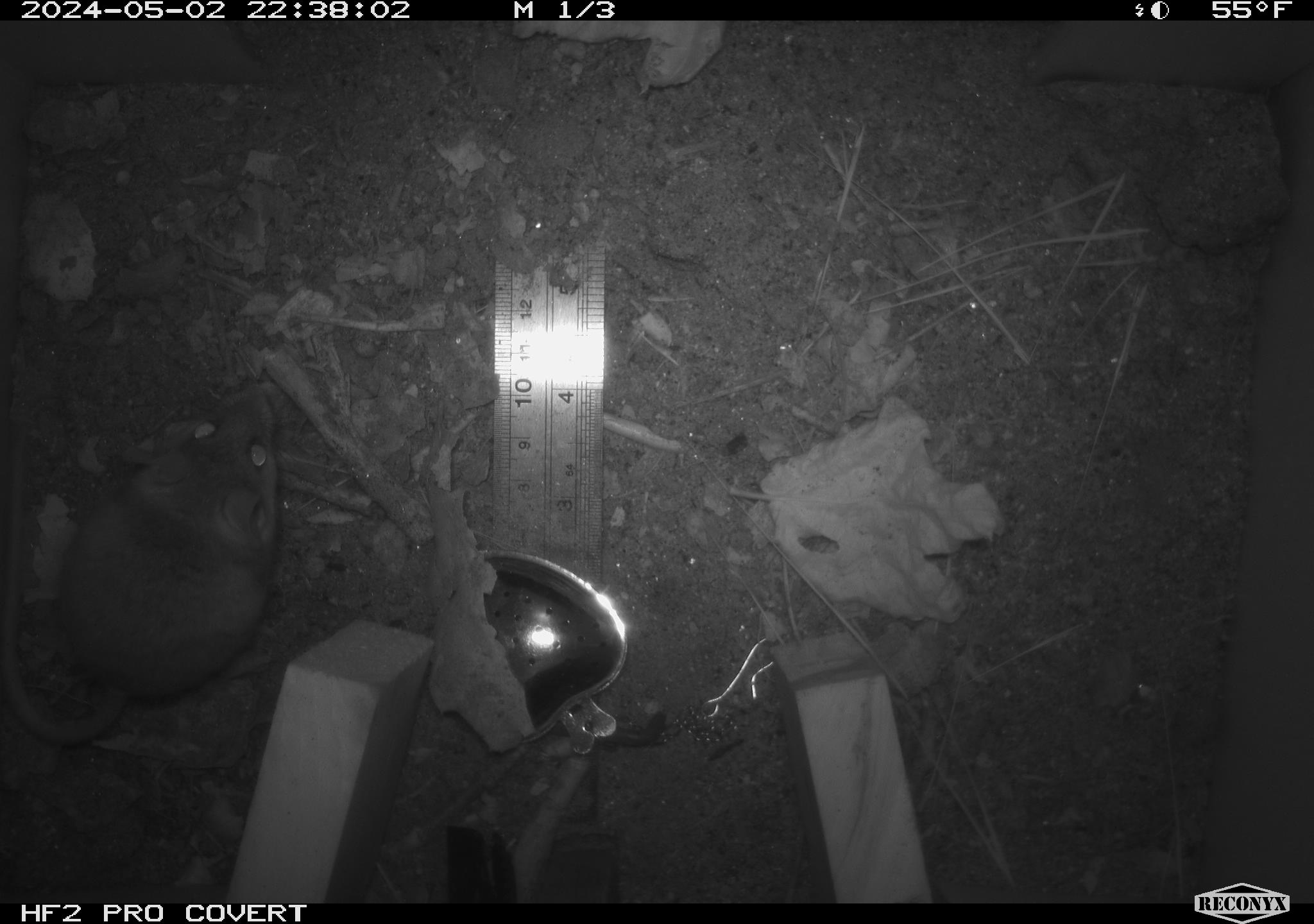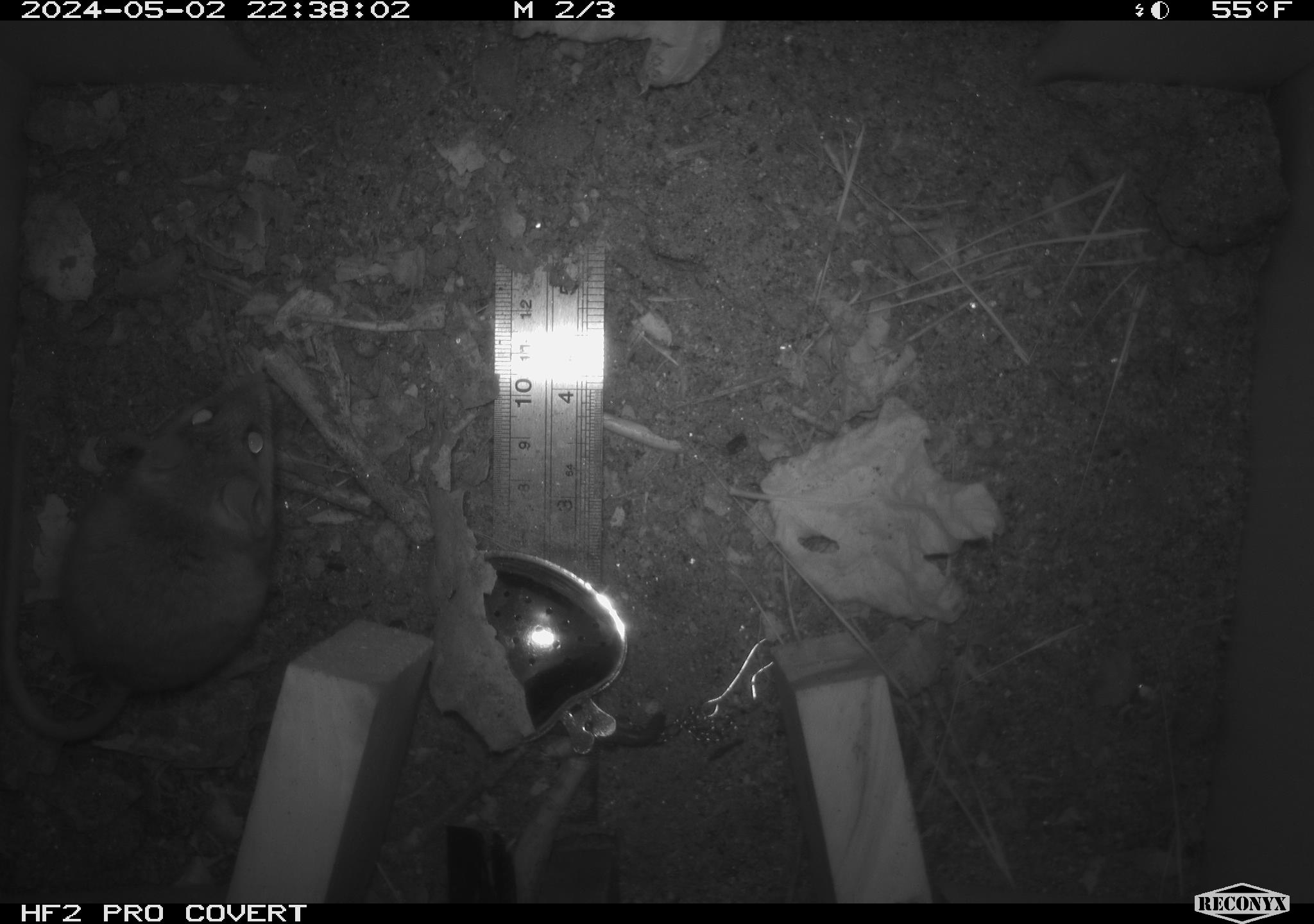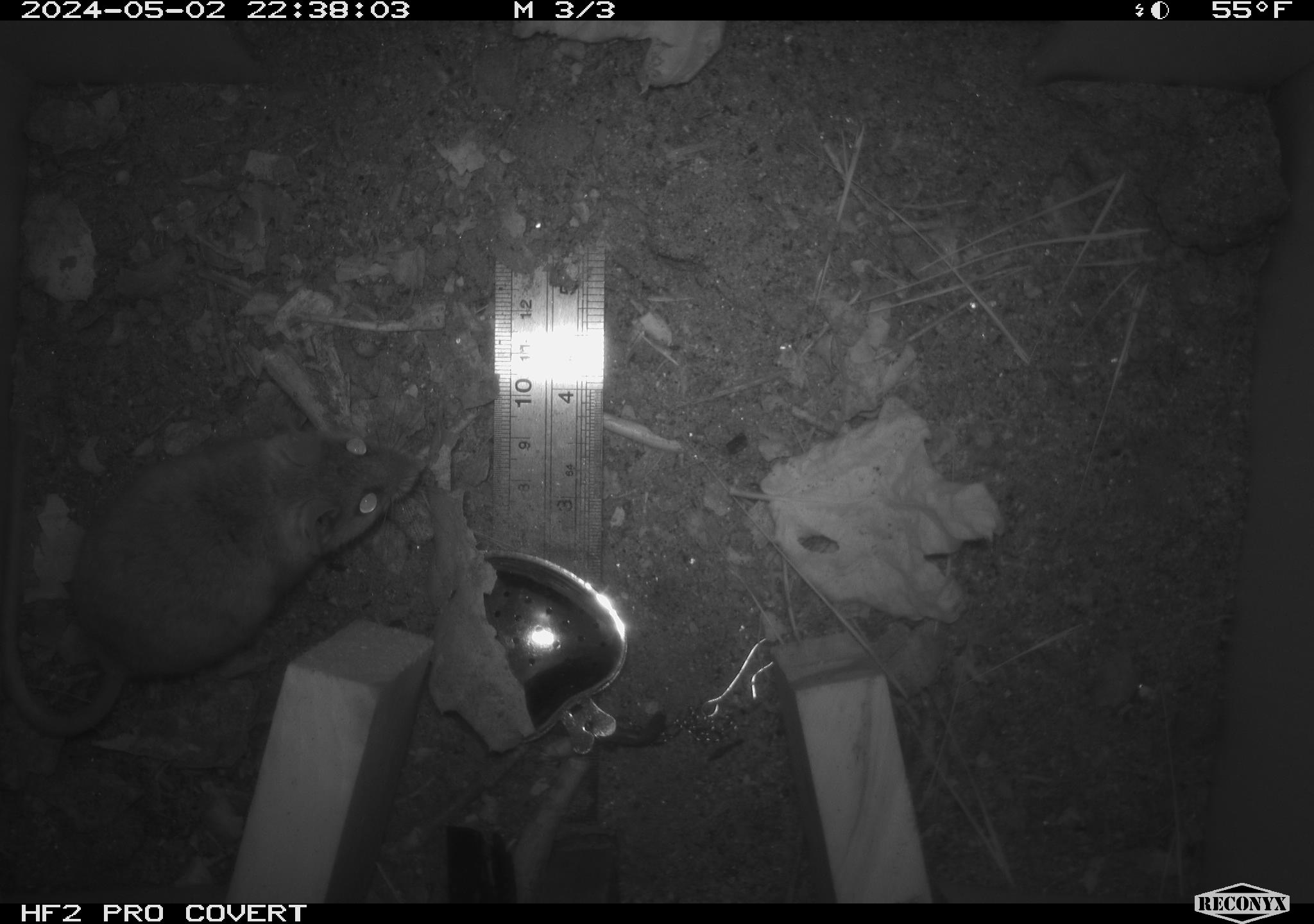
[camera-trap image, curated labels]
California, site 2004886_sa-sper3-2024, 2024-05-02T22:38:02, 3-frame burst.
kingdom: Animalia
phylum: Chordata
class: Mammalia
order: Rodentia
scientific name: Rodentia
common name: mouse species